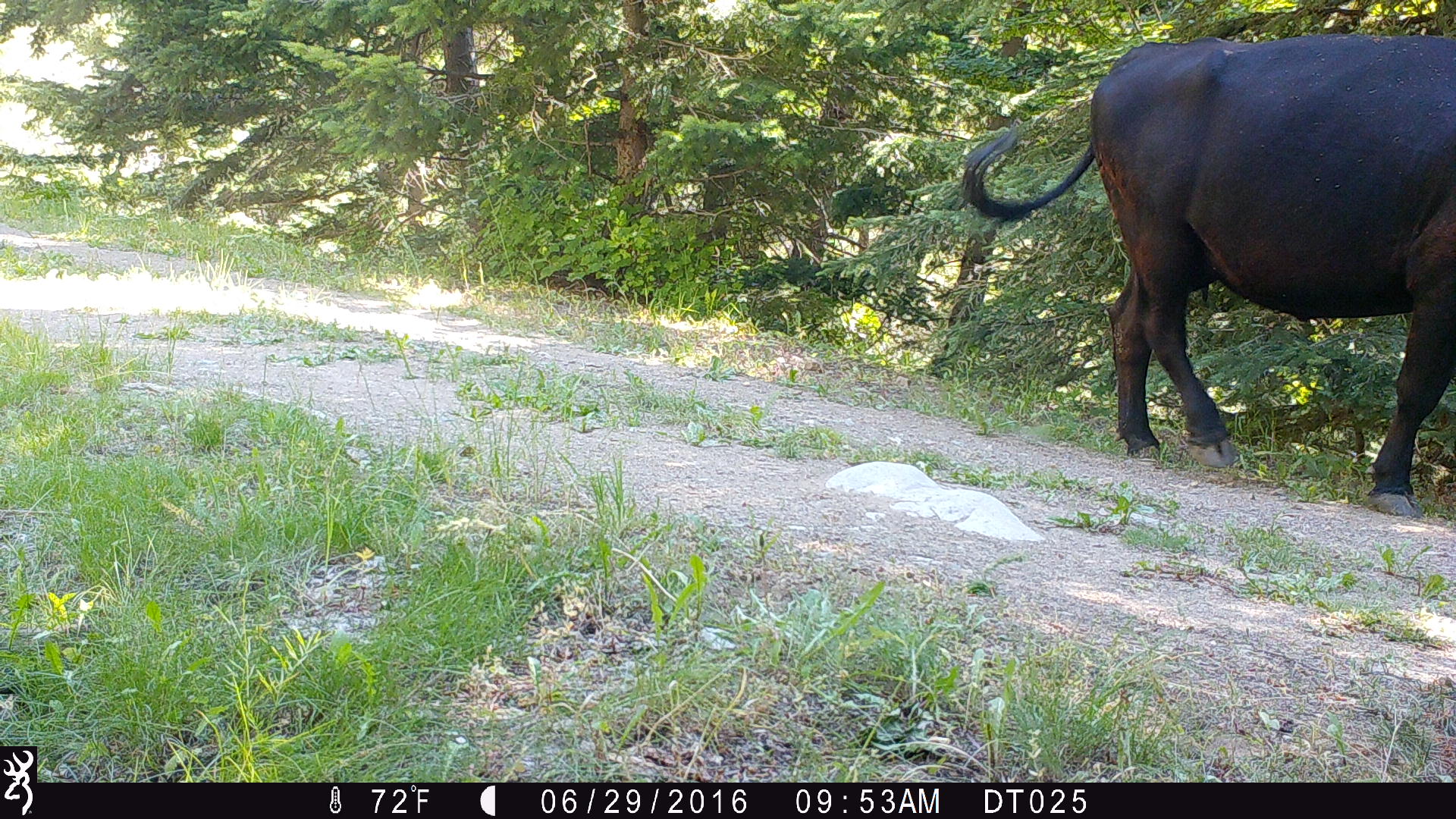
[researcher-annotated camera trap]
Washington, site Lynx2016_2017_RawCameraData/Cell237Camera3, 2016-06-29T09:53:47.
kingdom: Animalia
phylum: Chordata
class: Mammalia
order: Artiodactyla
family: Bovidae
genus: Bos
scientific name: Bos taurus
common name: domestic cattle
Domestic cattle (Bos taurus). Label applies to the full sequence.